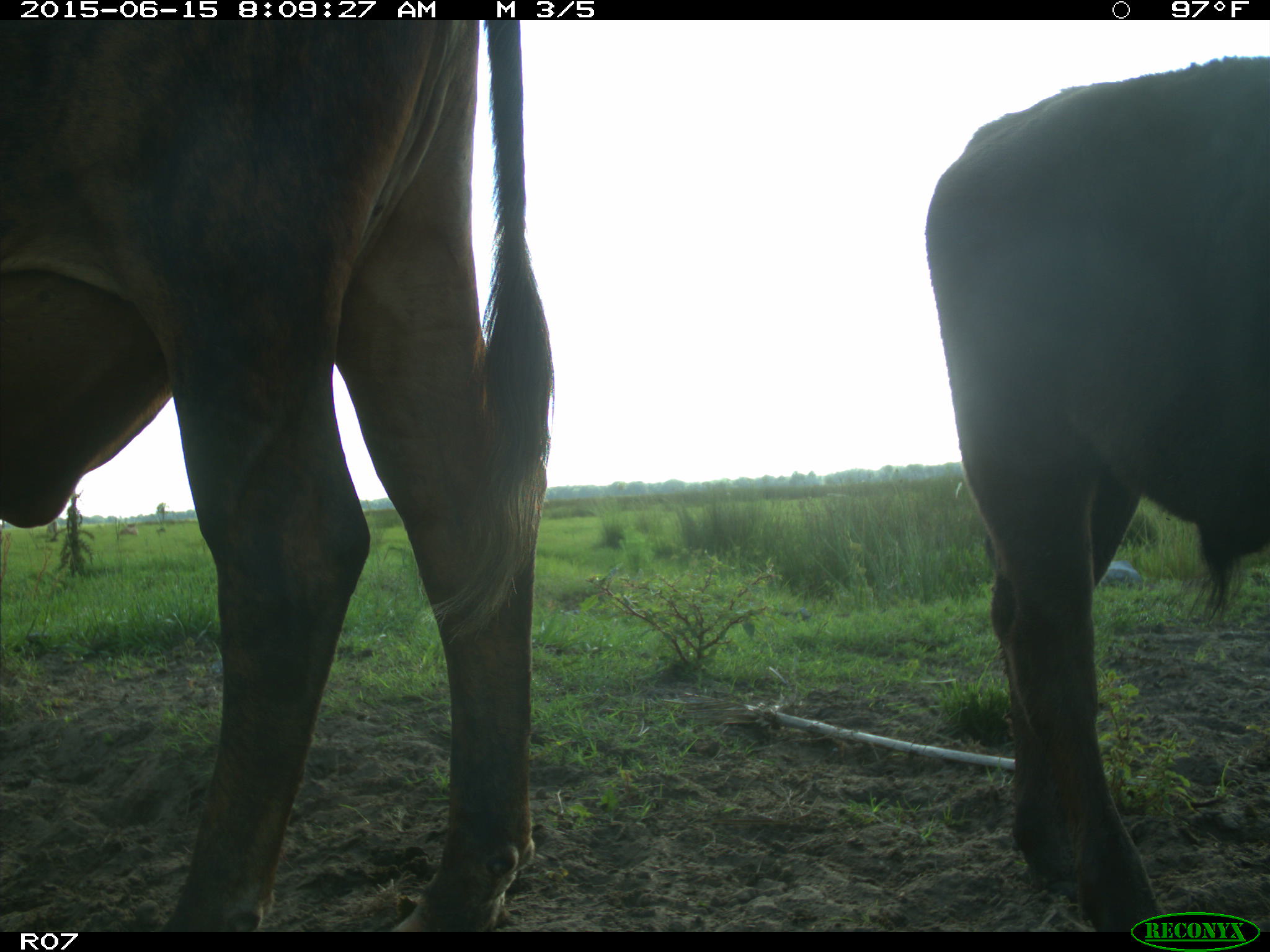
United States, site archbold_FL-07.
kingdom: Animalia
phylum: Chordata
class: Mammalia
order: Artiodactyla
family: Bovidae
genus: Bos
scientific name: Bos taurus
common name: domestic cow